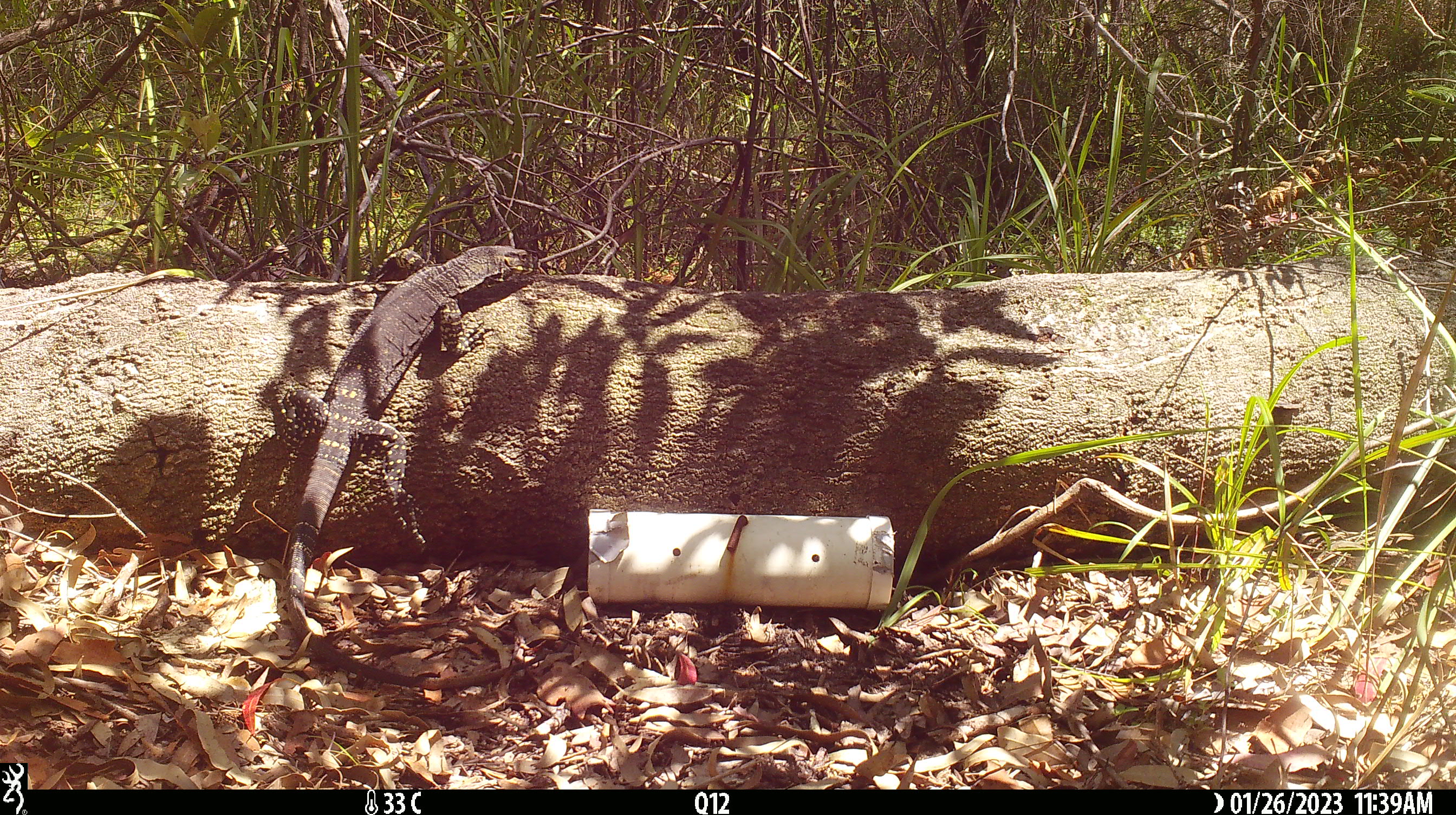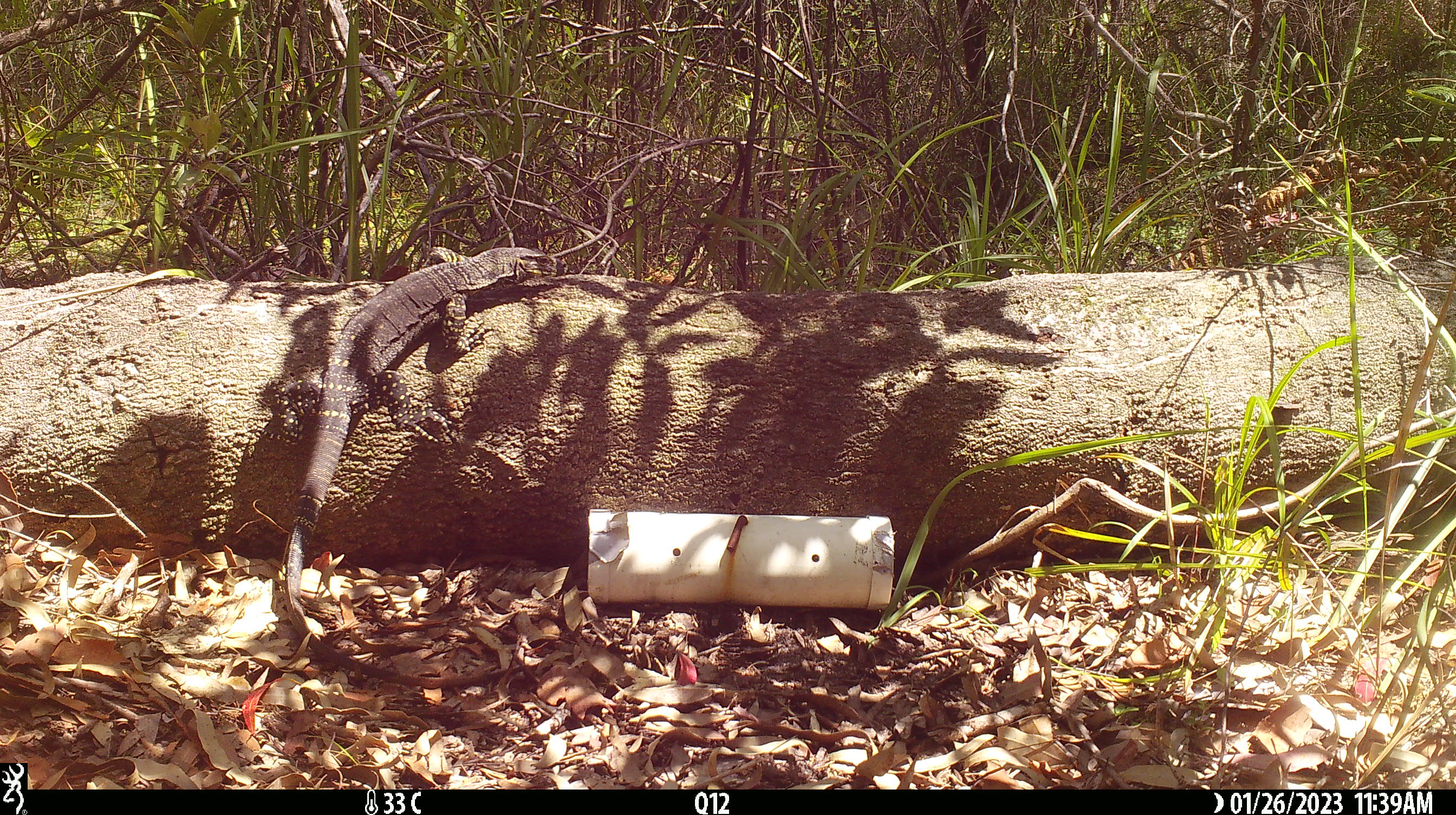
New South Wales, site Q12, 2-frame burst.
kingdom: Animalia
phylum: Chordata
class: Reptilia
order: Squamata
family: Varanidae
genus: Varanus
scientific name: Varanus varius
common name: lace monitor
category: goanna